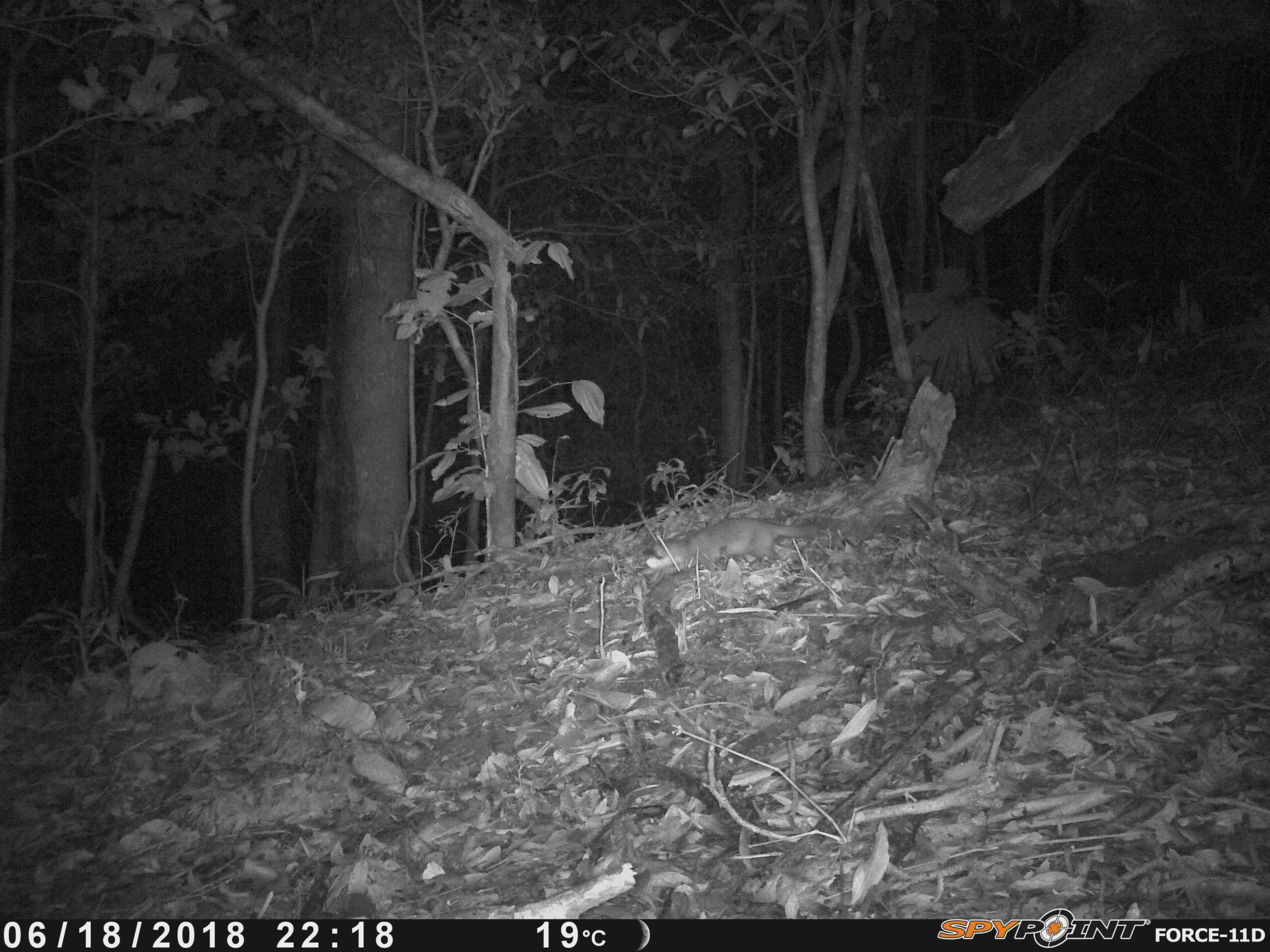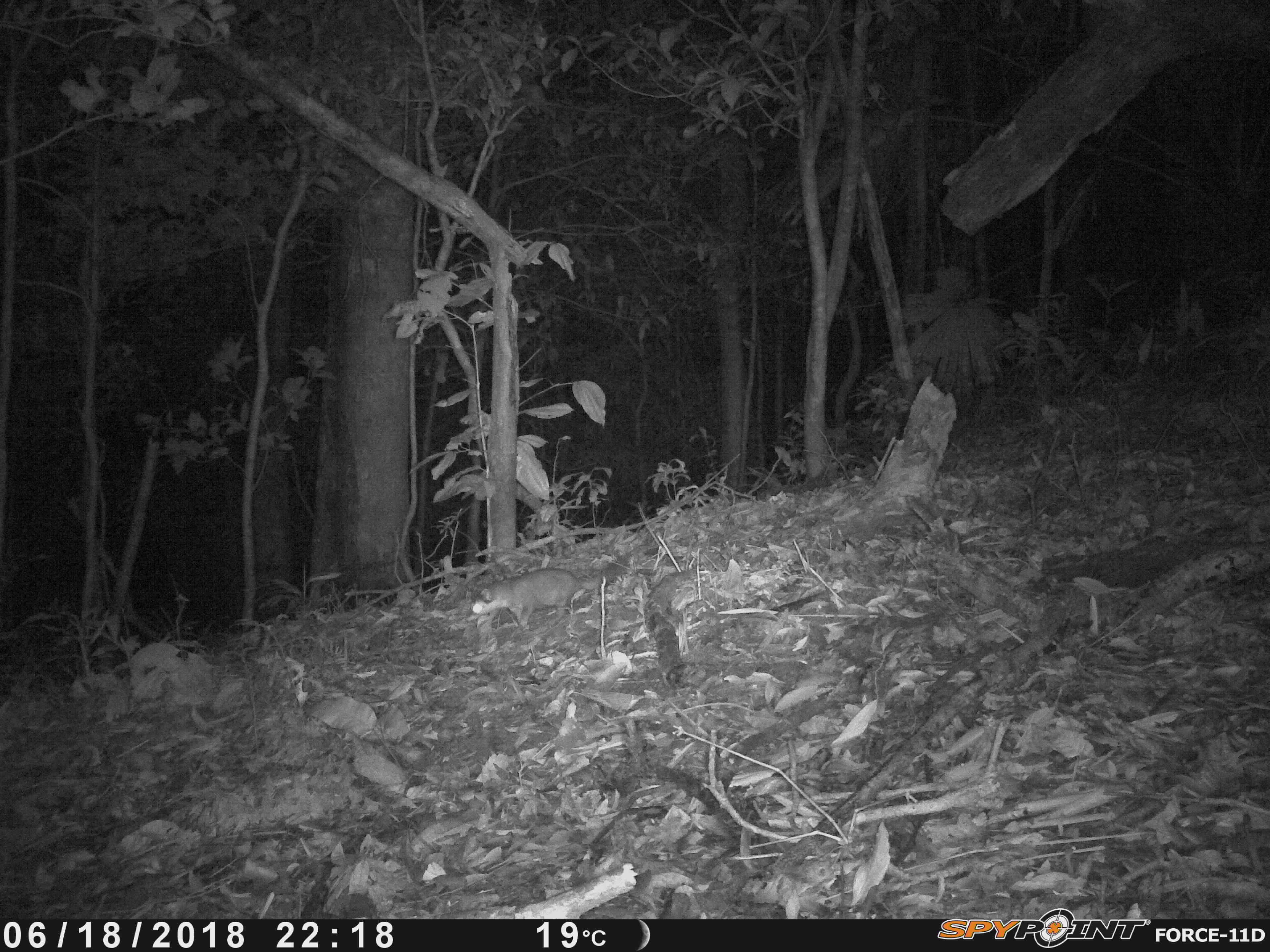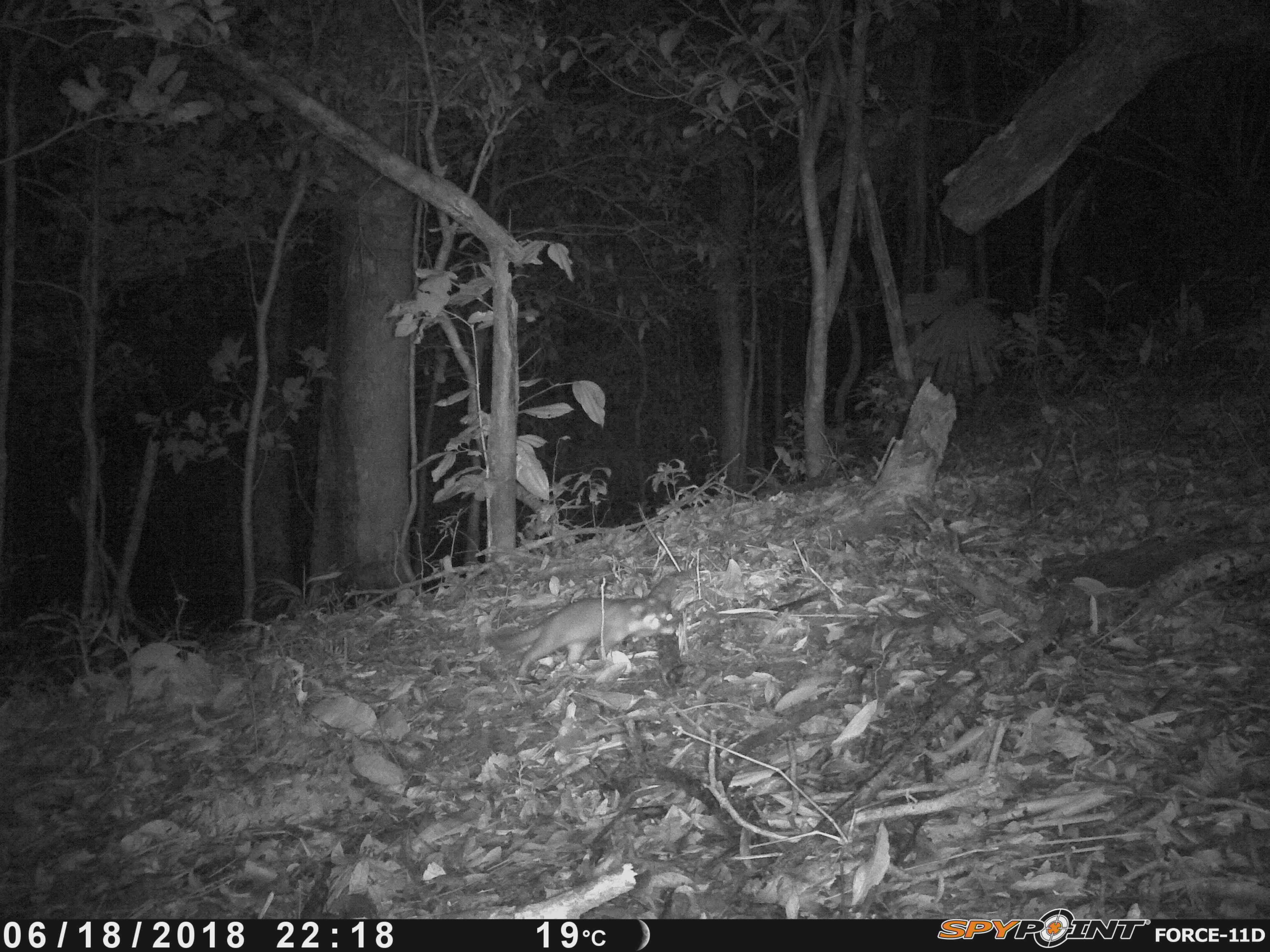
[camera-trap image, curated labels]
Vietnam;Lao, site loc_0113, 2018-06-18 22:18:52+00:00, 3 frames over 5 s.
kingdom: Animalia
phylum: Chordata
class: Mammalia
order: Carnivora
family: Mustelidae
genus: Melogale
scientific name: Melogale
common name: ferret badger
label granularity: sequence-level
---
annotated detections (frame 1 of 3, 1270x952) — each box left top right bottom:
ferret badger: 642 515 866 571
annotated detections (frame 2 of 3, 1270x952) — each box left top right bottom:
ferret badger: 465 552 630 631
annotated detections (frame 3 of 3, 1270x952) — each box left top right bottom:
ferret badger: 486 596 680 681